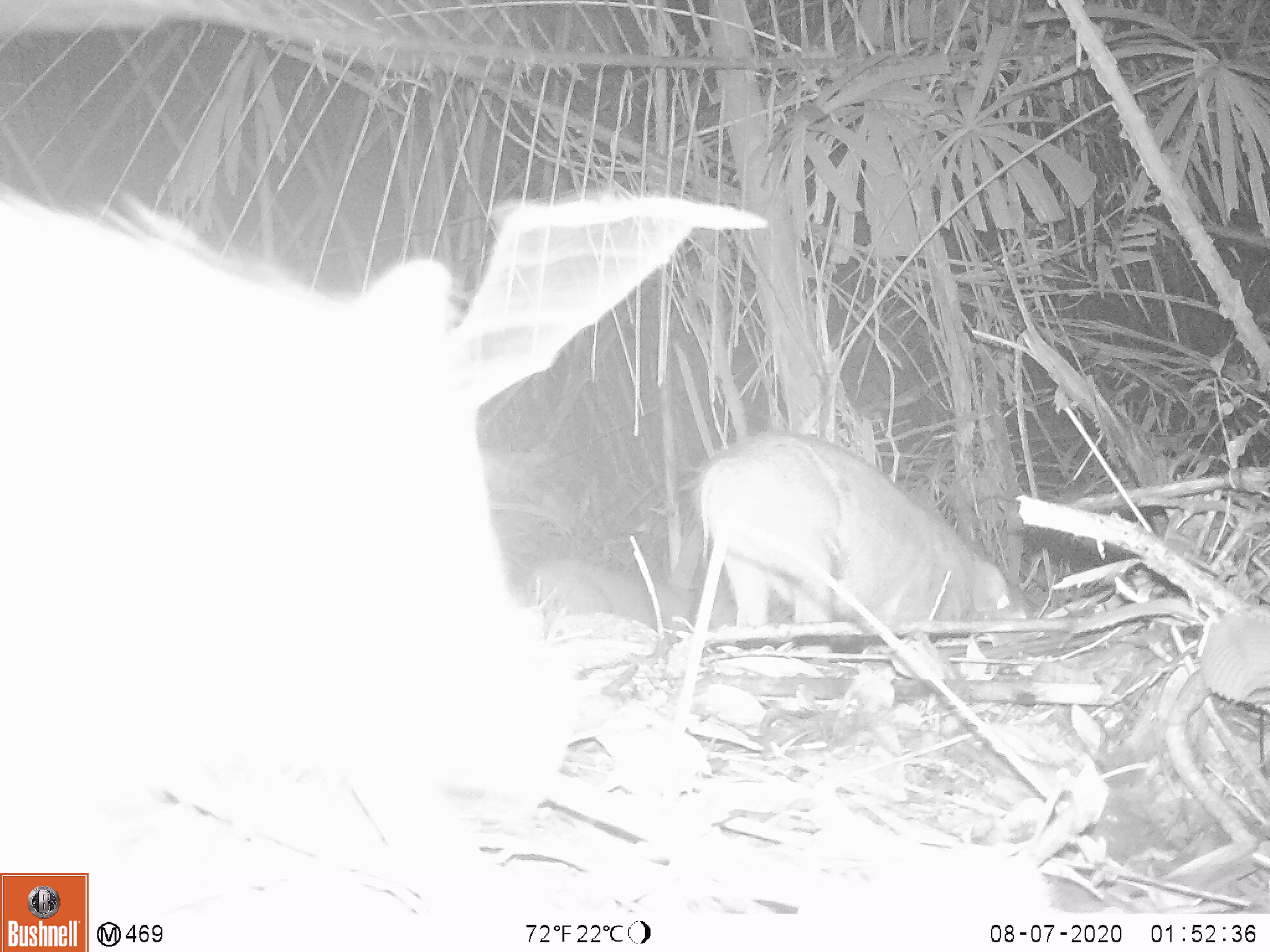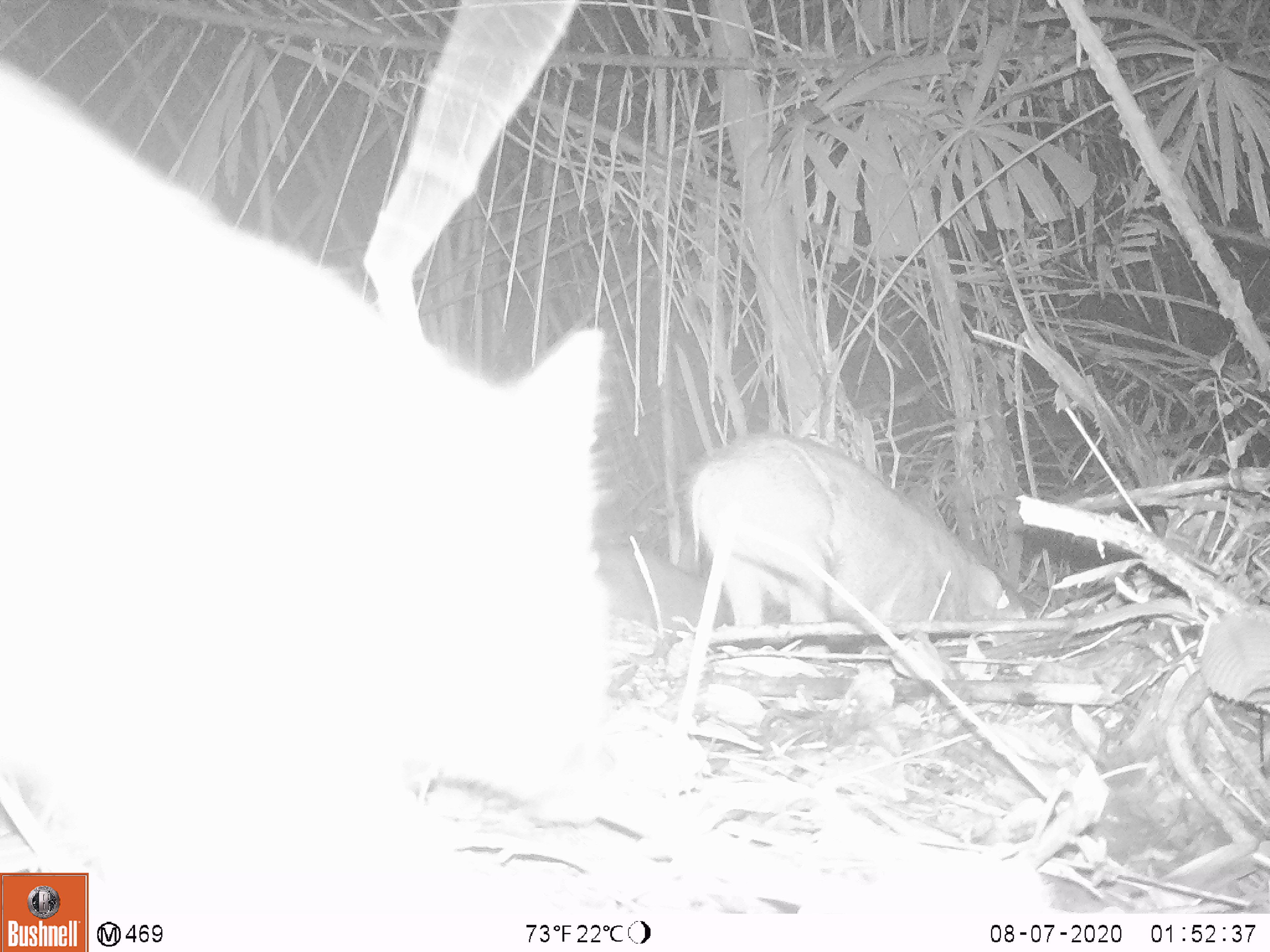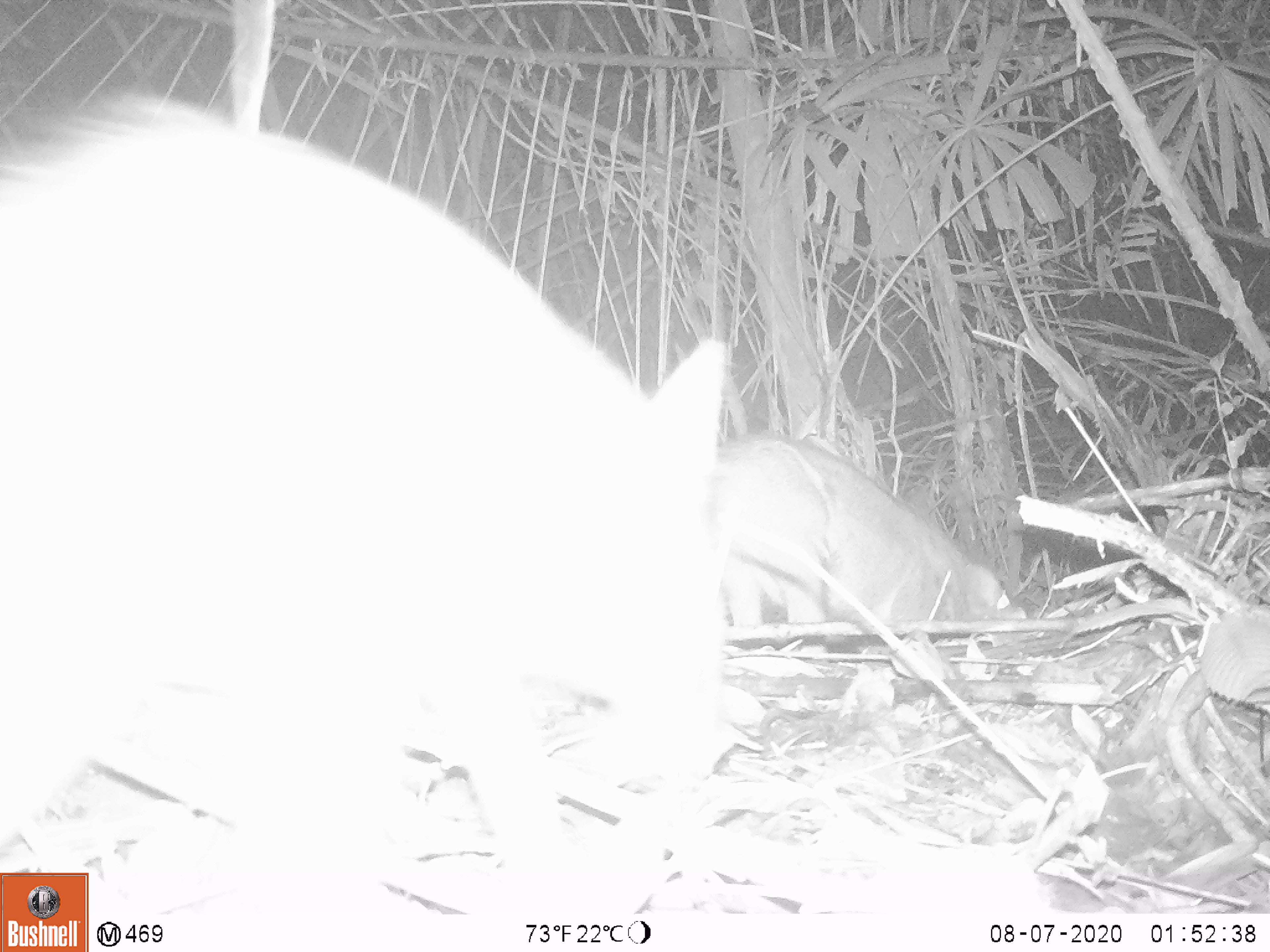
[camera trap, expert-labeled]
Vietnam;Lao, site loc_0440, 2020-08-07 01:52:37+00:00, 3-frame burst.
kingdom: Animalia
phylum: Chordata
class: Mammalia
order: Artiodactyla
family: Suidae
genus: Sus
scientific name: Sus scrofa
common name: eurasian wild pig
Eurasian wild pig (Sus scrofa). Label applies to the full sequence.